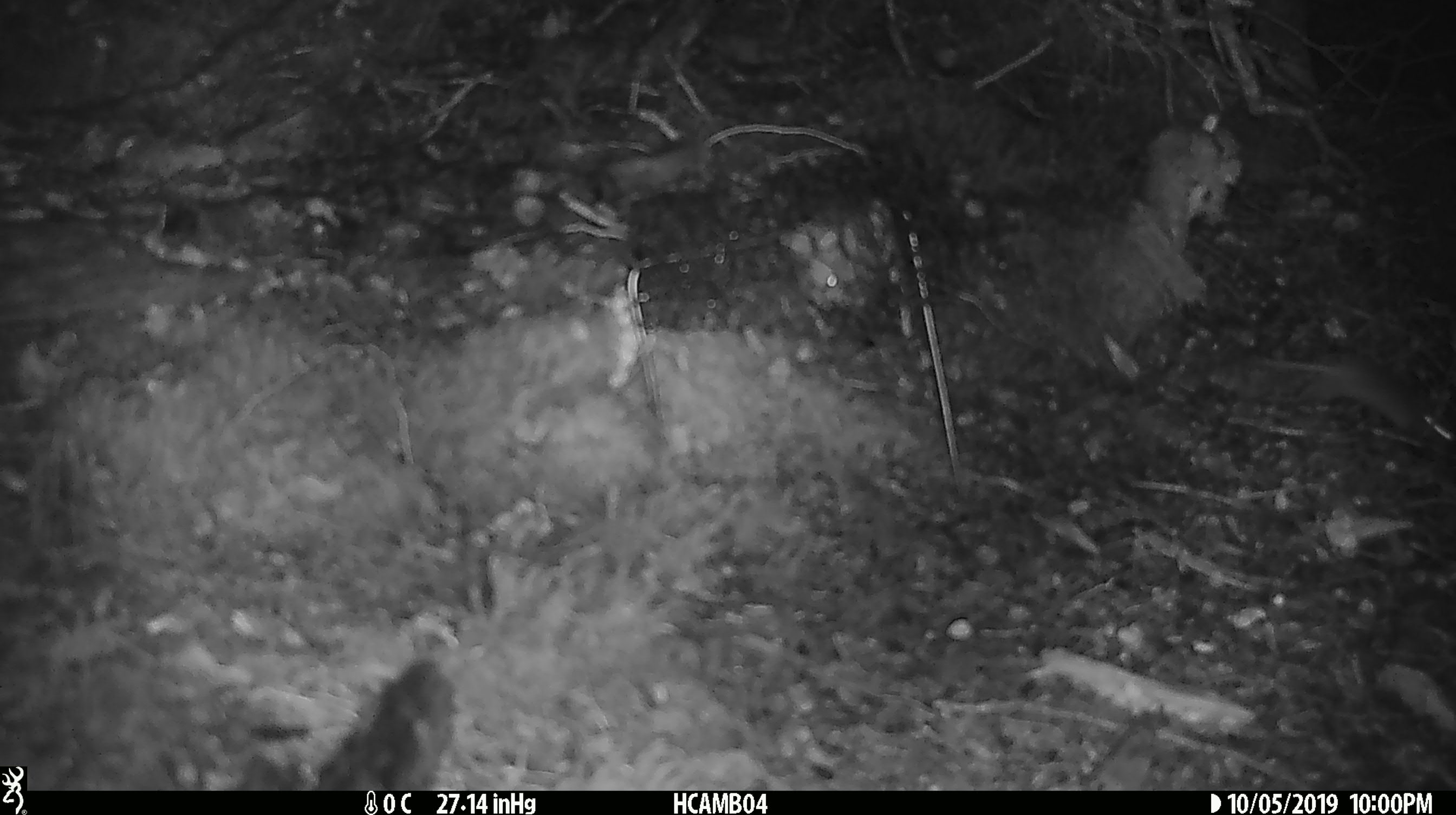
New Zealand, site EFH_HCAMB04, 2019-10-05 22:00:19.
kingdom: Animalia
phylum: Chordata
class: Mammalia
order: Rodentia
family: Muridae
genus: Mus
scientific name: Mus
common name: mouse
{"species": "mouse (Mus)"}